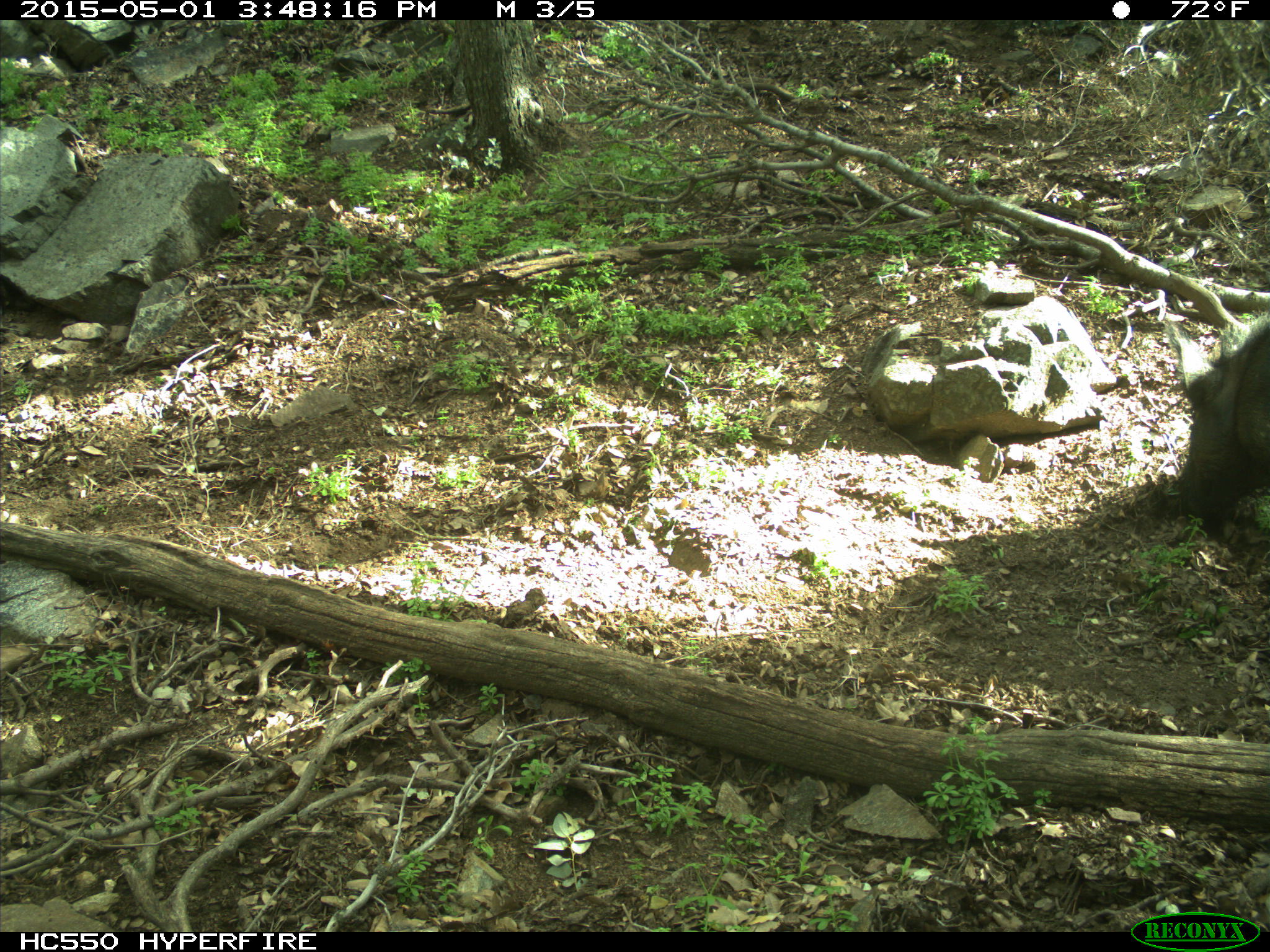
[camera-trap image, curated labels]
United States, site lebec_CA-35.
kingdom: Animalia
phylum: Chordata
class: Mammalia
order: Artiodactyla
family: Suidae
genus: Sus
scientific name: Sus scrofa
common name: wild boar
Sus scrofa (wild boar).